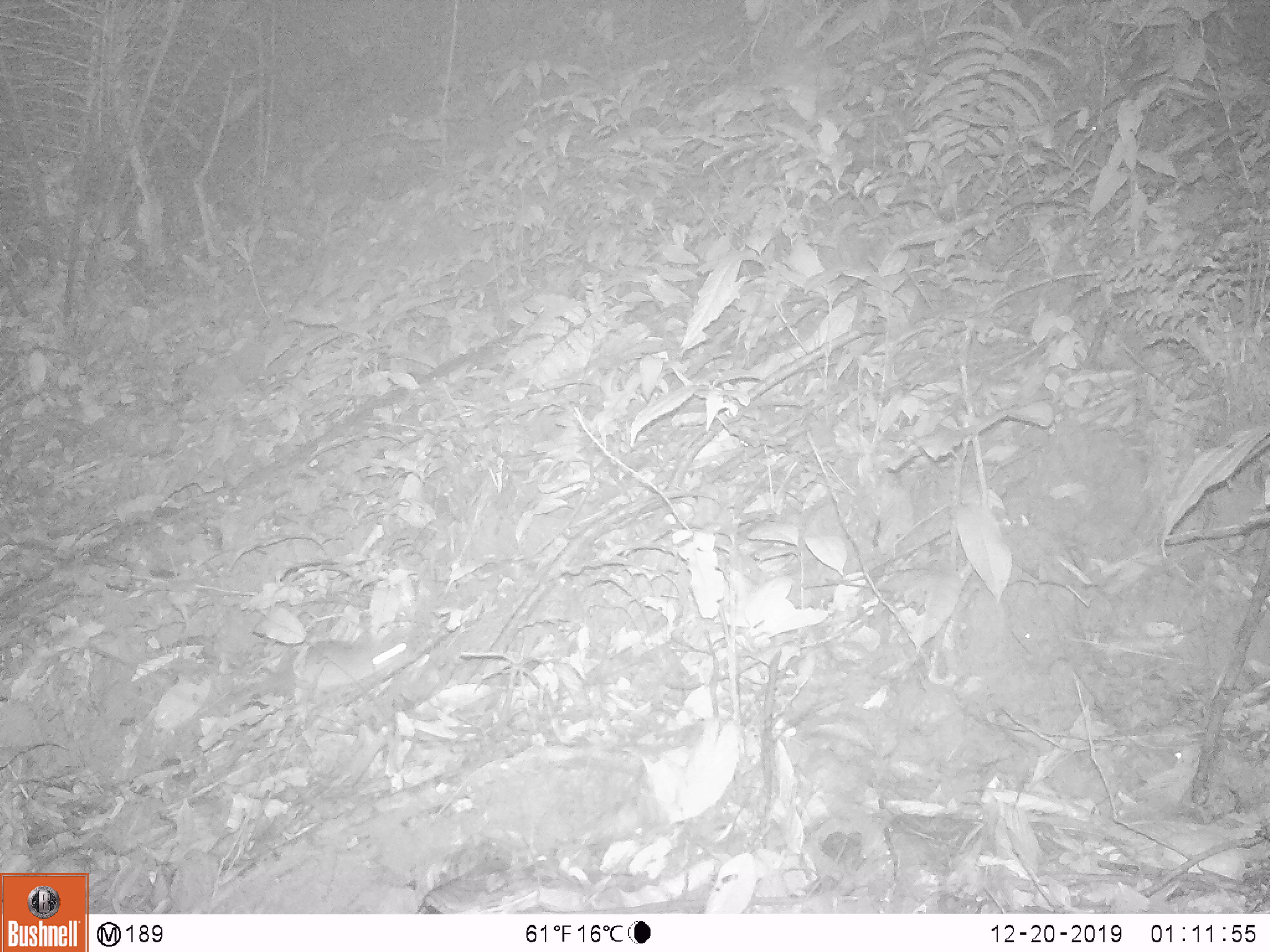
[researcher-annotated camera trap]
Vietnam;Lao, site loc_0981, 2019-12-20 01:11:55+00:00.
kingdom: Animalia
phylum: Chordata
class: Mammalia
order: Rodentia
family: Muridae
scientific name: Muridae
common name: old-world mice and rats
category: unidentified murid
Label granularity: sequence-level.